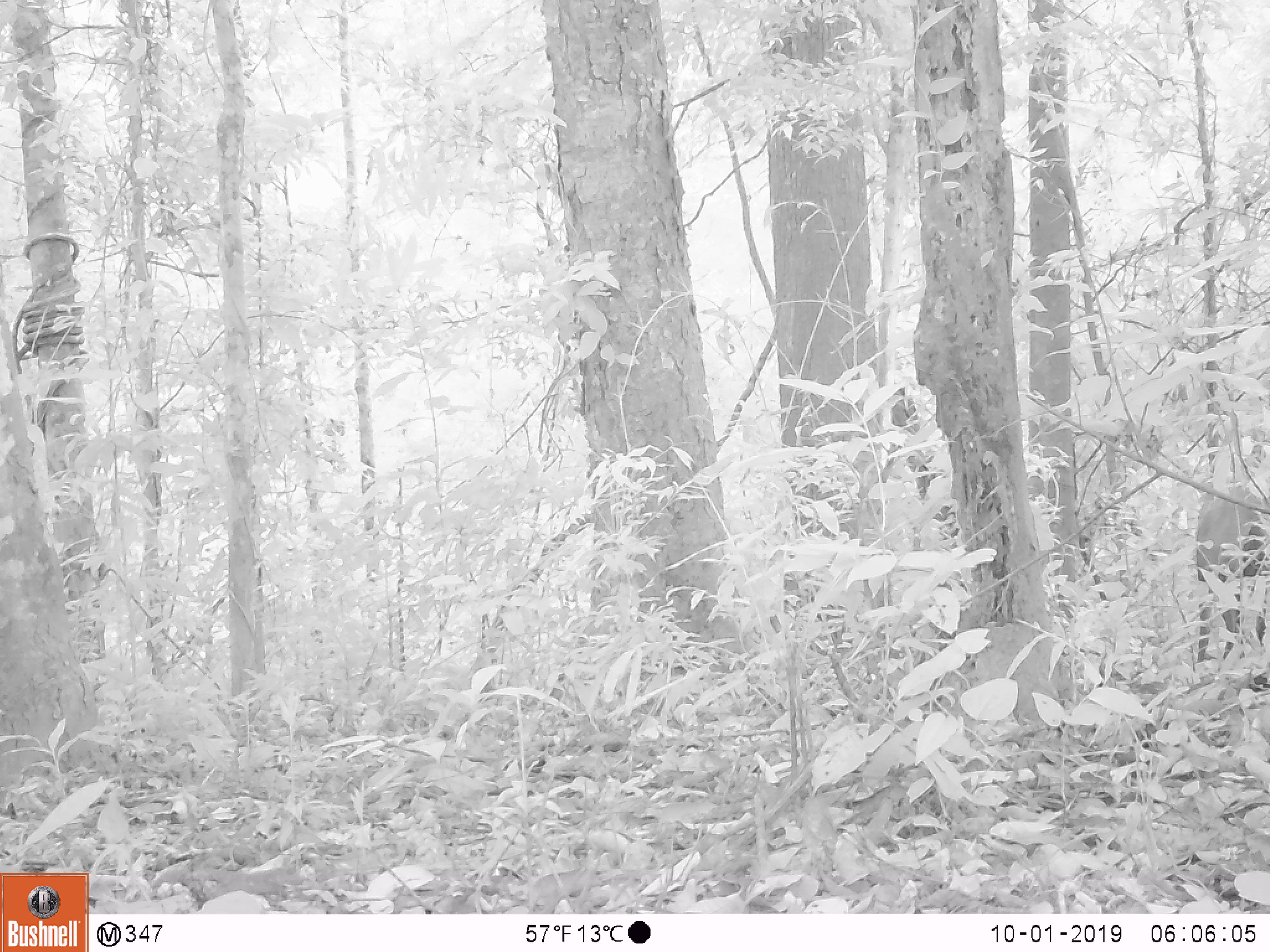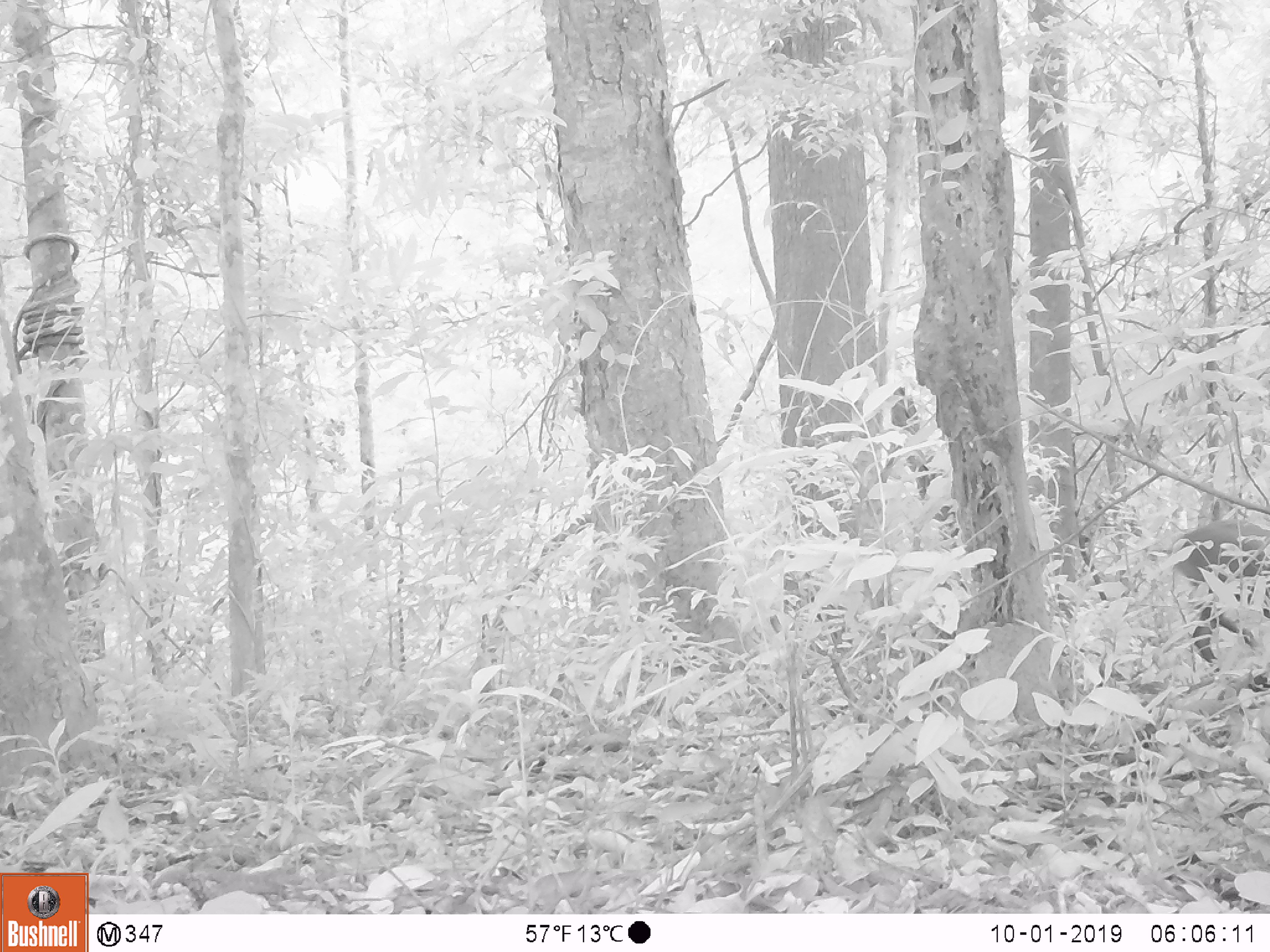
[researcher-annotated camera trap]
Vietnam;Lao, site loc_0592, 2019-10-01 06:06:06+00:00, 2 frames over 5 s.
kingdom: Animalia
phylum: Chordata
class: Mammalia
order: Artiodactyla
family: Cervidae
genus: Muntiacus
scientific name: Muntiacus rooseveltorum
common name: roosevelt's muntjac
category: roosevelts muntjac group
Roosevelts muntjac group (roosevelt's muntjac) (Muntiacus rooseveltorum). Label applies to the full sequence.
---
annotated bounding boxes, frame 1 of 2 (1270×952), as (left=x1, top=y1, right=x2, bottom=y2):
roosevelts muntjac group: (left=1192, top=484, right=1264, bottom=662)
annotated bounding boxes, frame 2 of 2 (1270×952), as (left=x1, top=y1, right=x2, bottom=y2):
roosevelts muntjac group: (left=1172, top=518, right=1270, bottom=672)